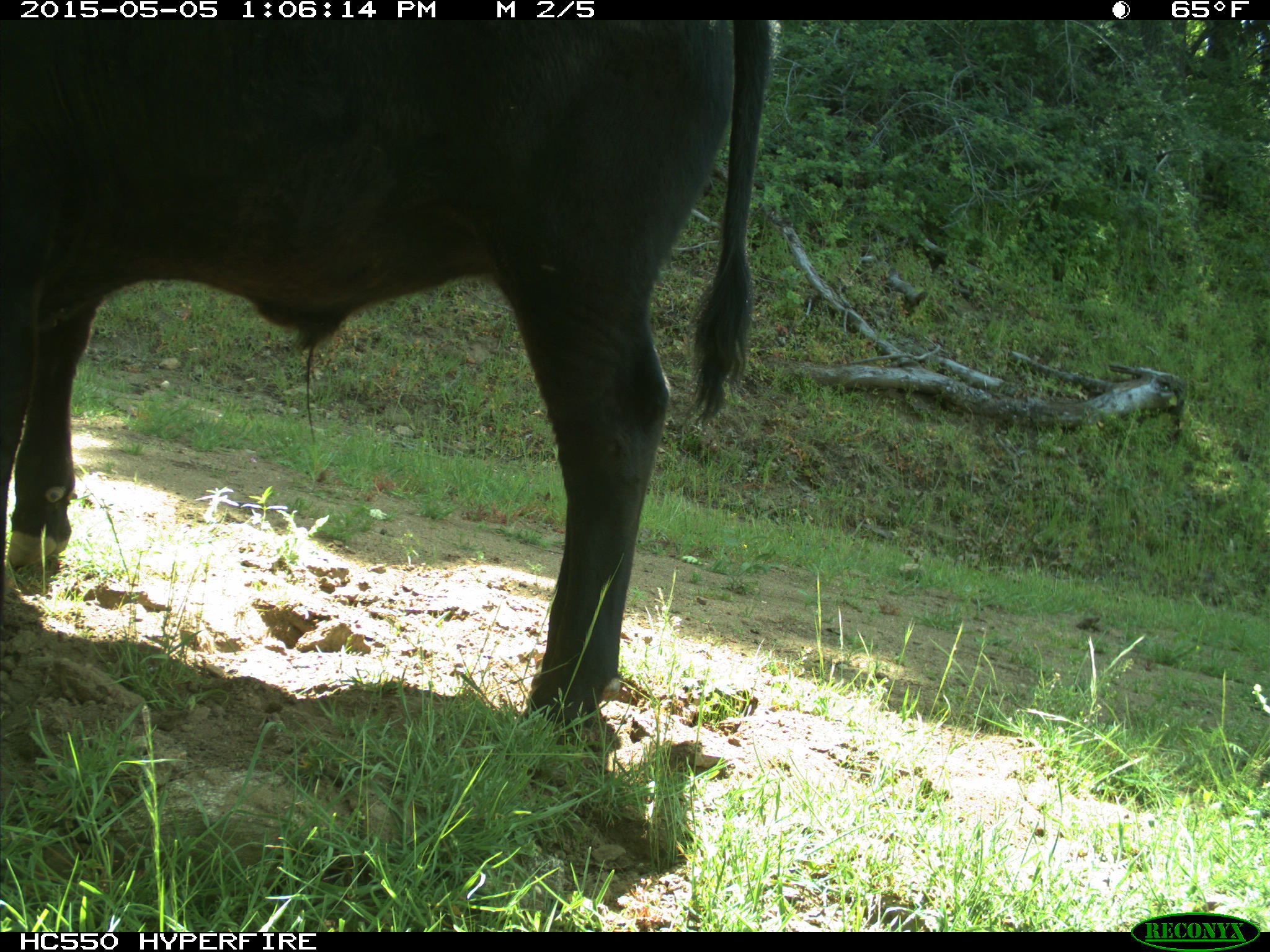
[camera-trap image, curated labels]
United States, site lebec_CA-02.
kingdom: Animalia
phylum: Chordata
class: Mammalia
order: Artiodactyla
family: Bovidae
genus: Bos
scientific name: Bos taurus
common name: domestic cow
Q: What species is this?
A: Bos taurus (domestic cow).